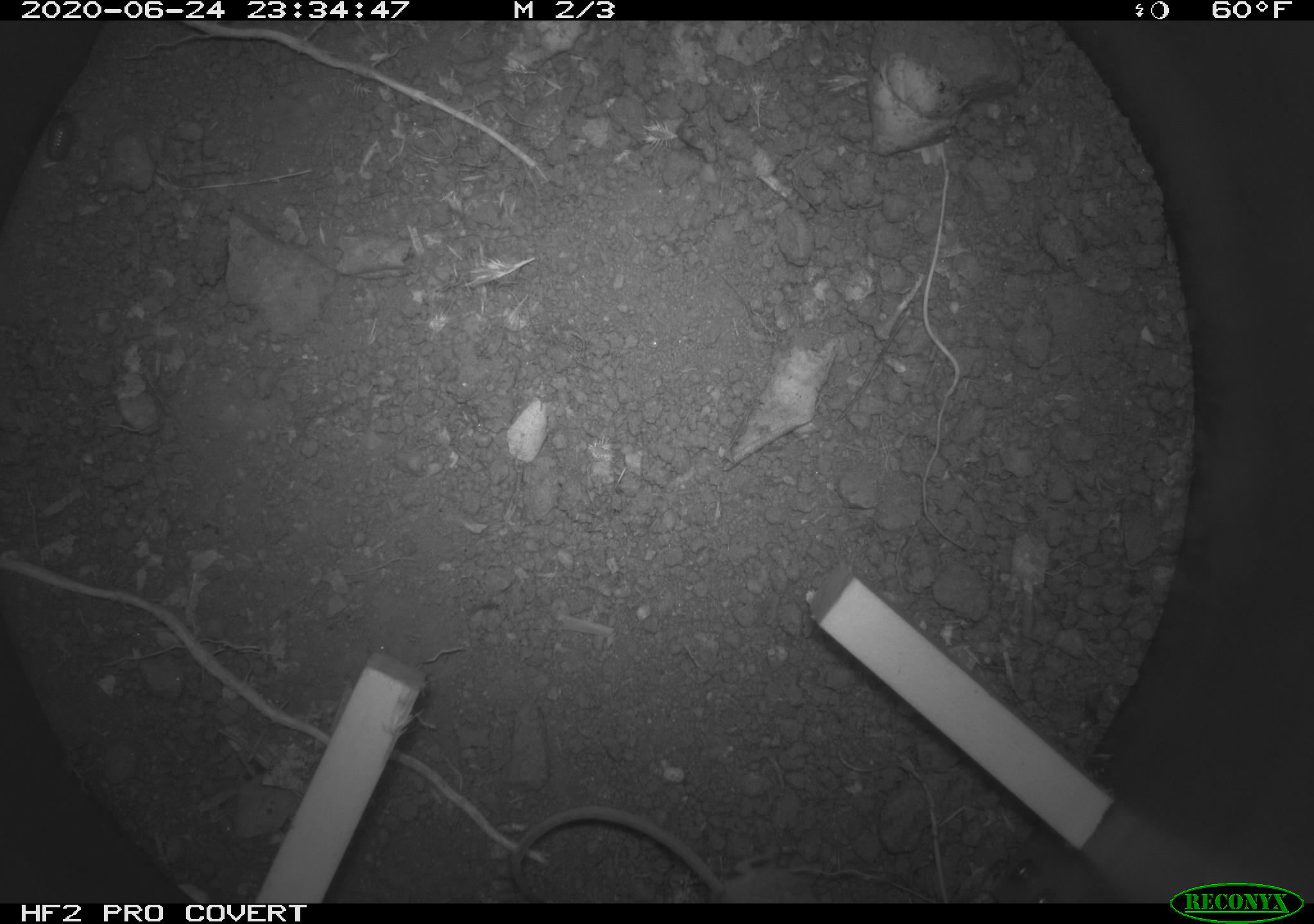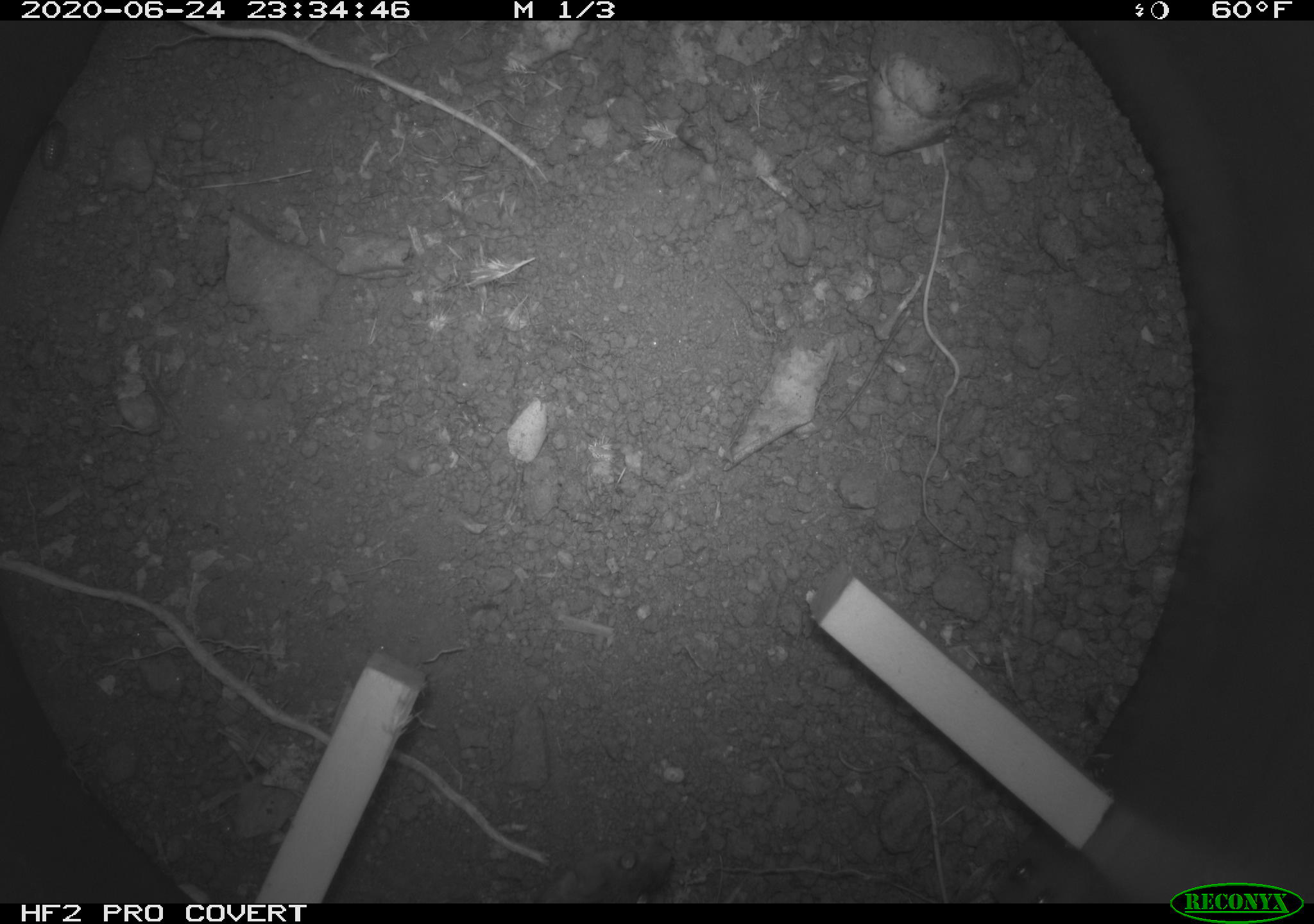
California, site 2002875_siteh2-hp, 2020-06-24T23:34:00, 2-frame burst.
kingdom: Animalia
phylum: Chordata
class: Mammalia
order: Rodentia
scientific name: Rodentia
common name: rodent